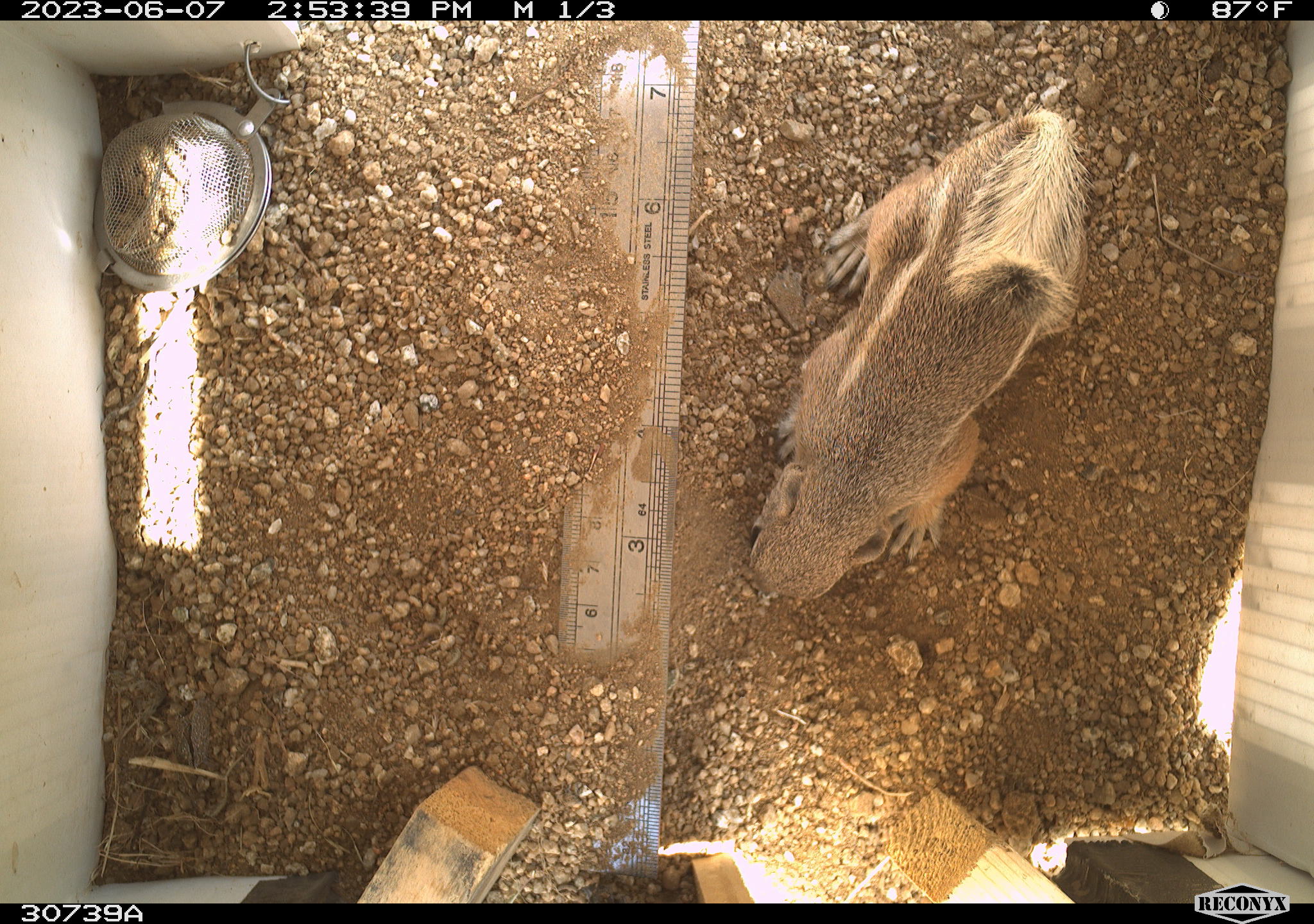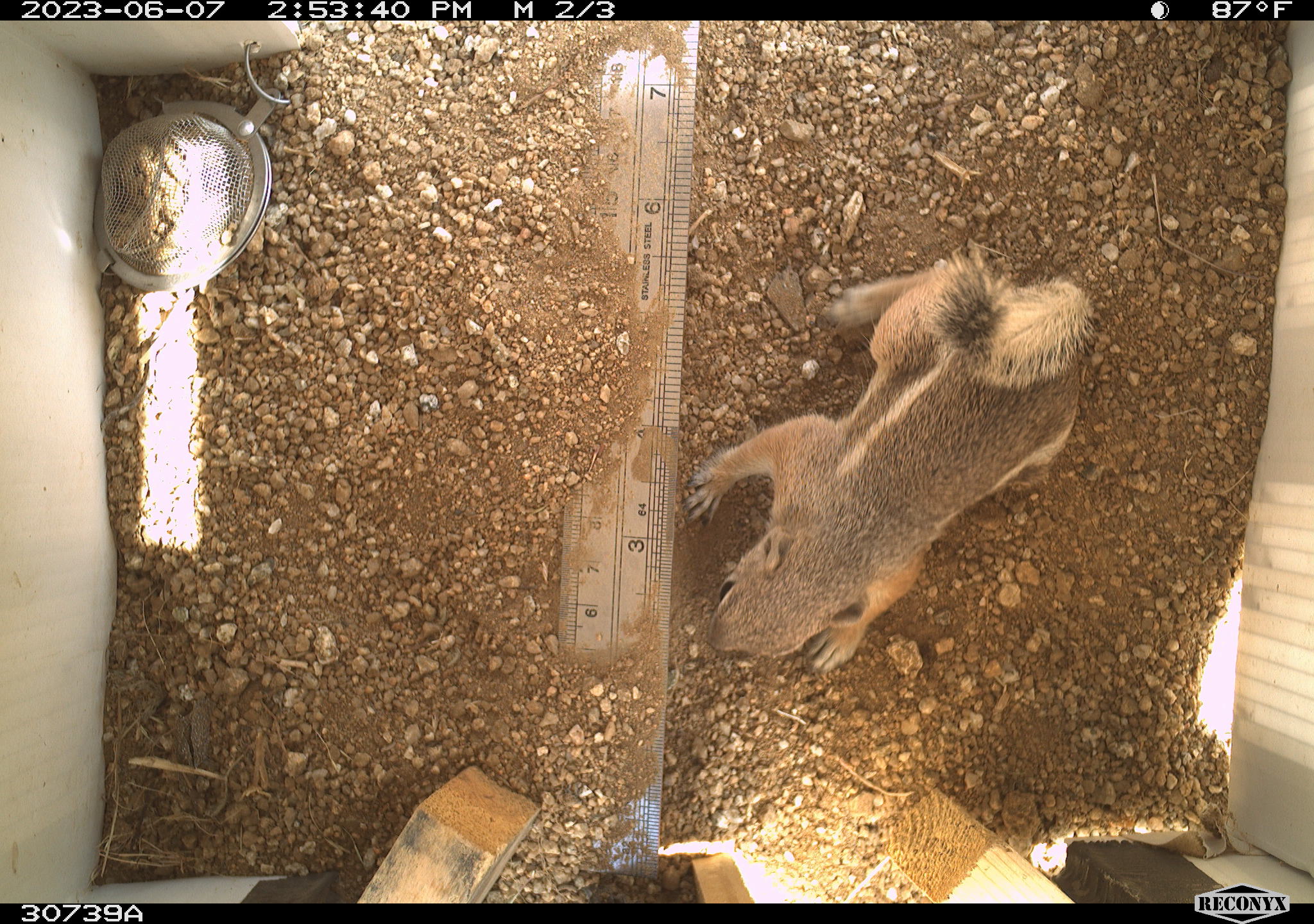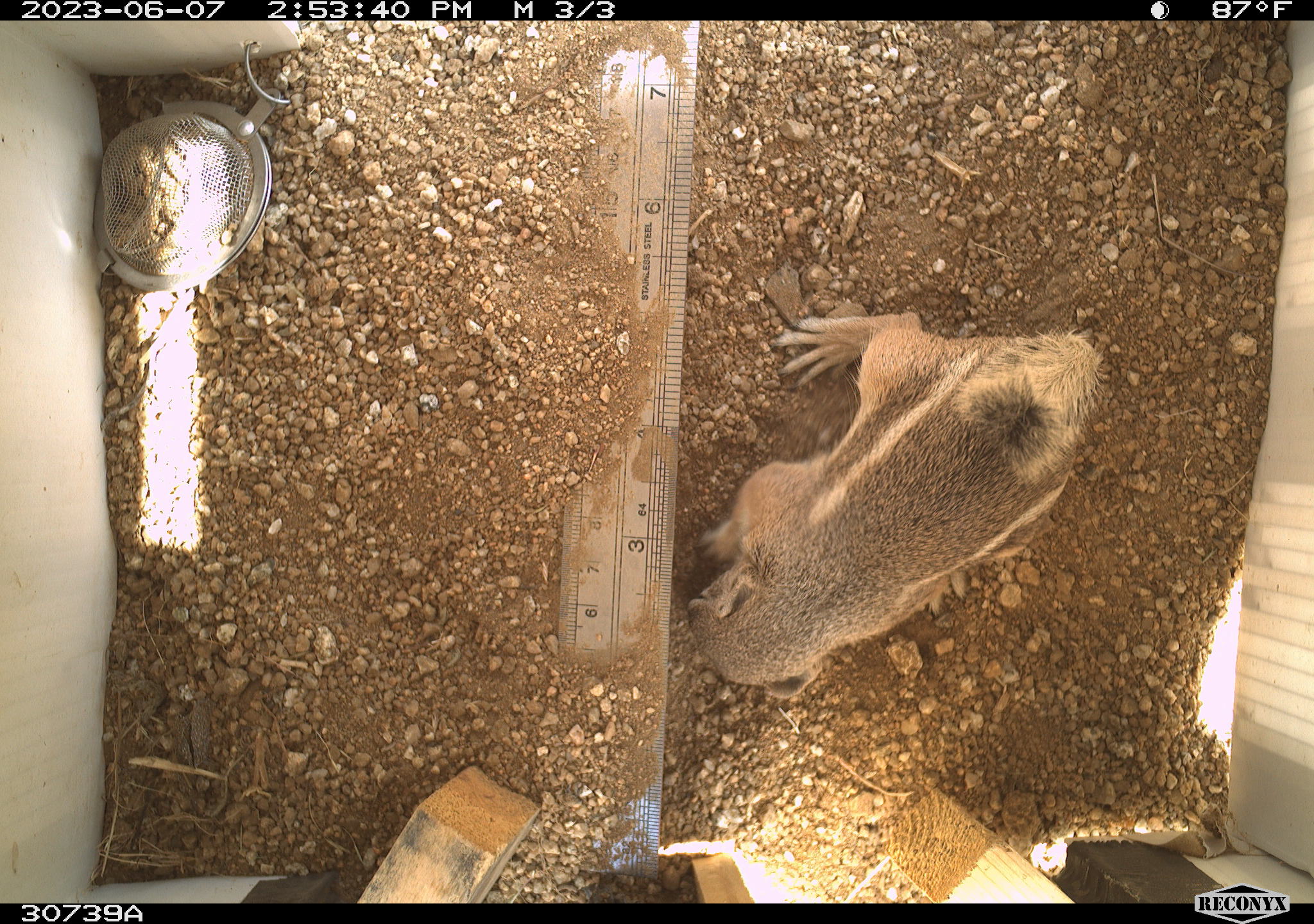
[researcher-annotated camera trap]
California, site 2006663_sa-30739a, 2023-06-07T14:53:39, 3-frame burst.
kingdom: Animalia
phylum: Chordata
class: Mammalia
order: Rodentia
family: Sciuridae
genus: Ammospermophilus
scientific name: Ammospermophilus leucurus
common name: white-tailed antelope squirrel